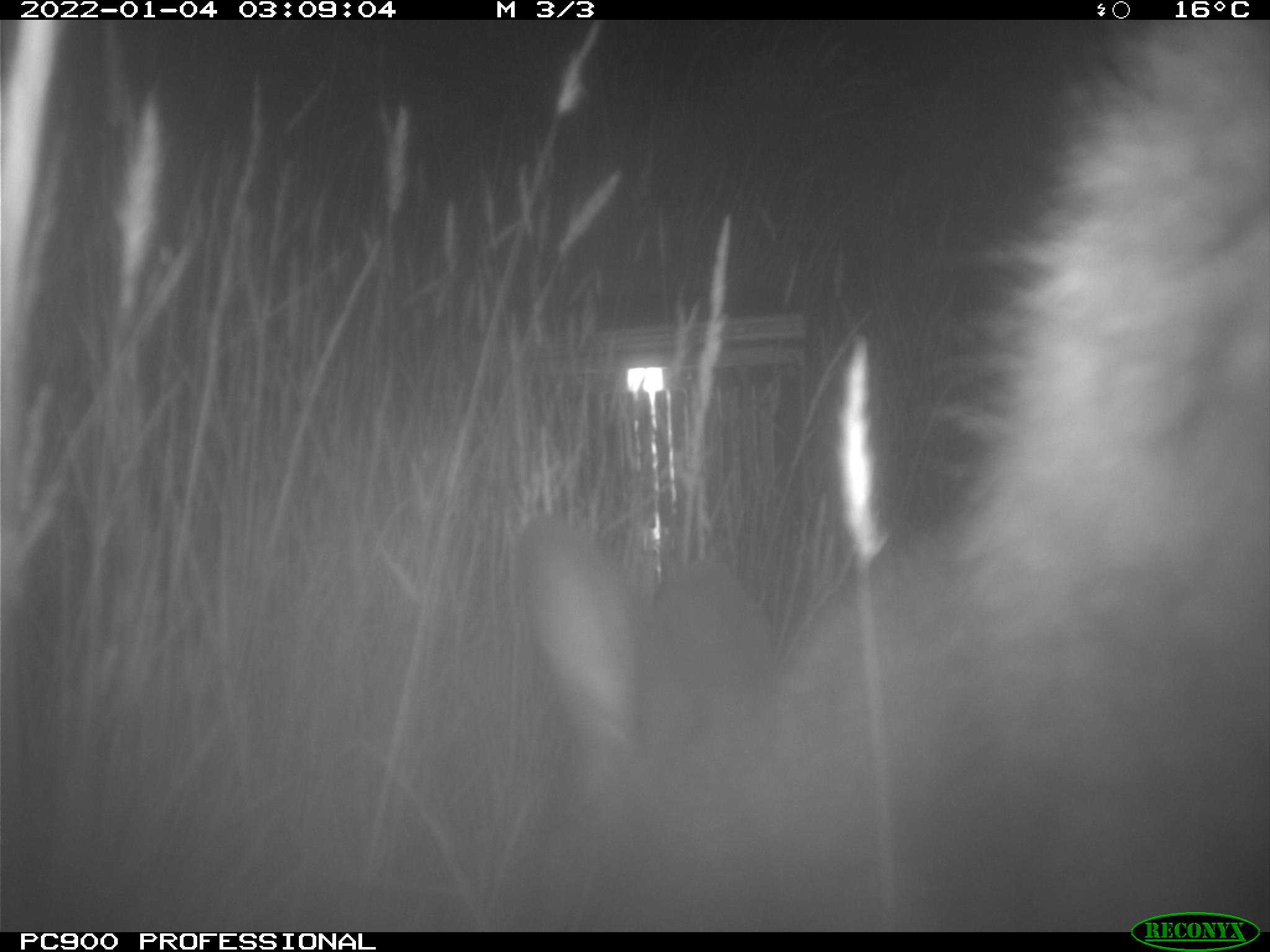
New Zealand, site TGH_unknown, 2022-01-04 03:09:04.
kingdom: Animalia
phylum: Chordata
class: Mammalia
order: Diprotodontia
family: Macropodidae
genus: Notamacropus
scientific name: Notamacropus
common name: wallaby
Wallaby (Notamacropus).